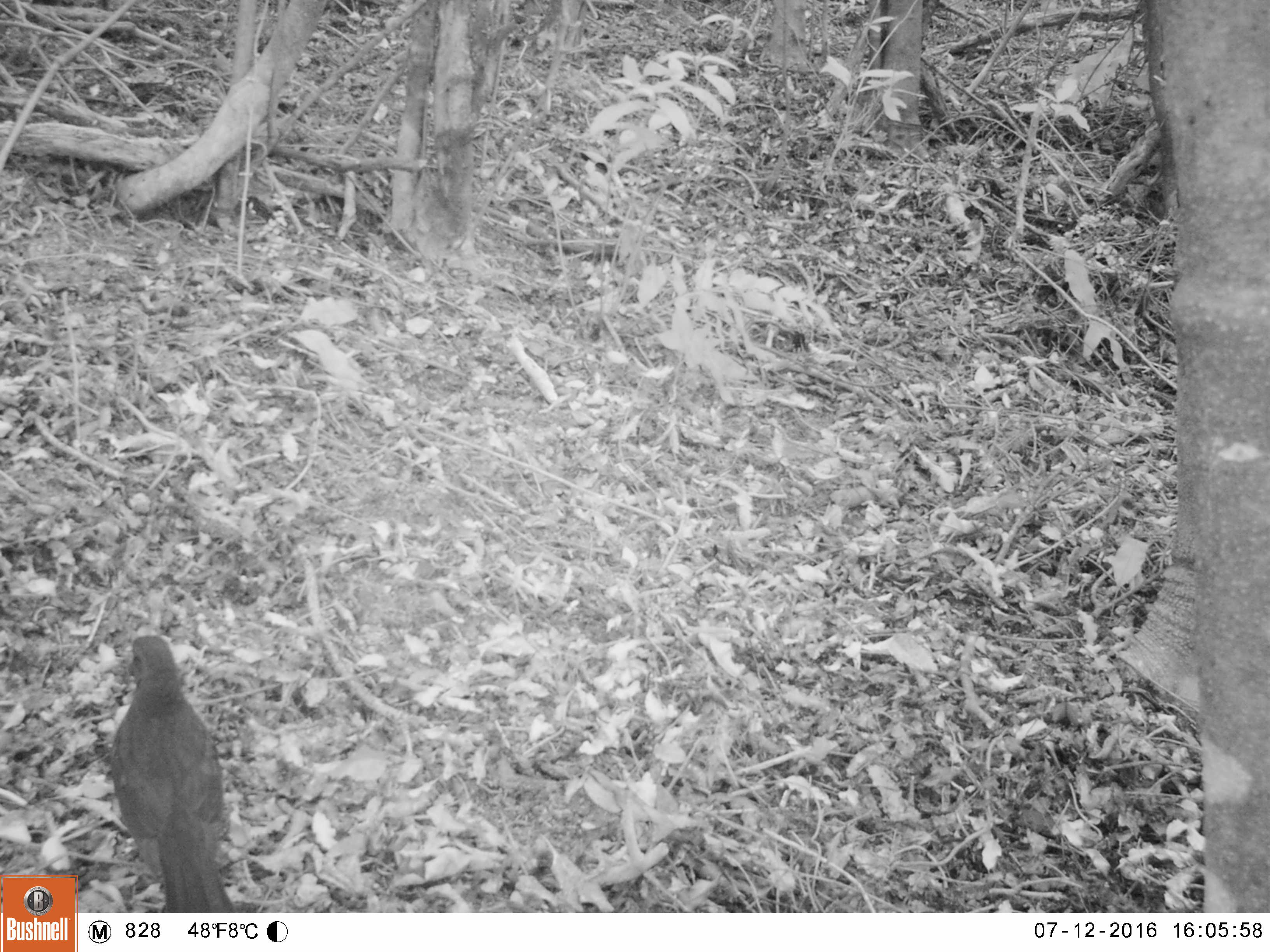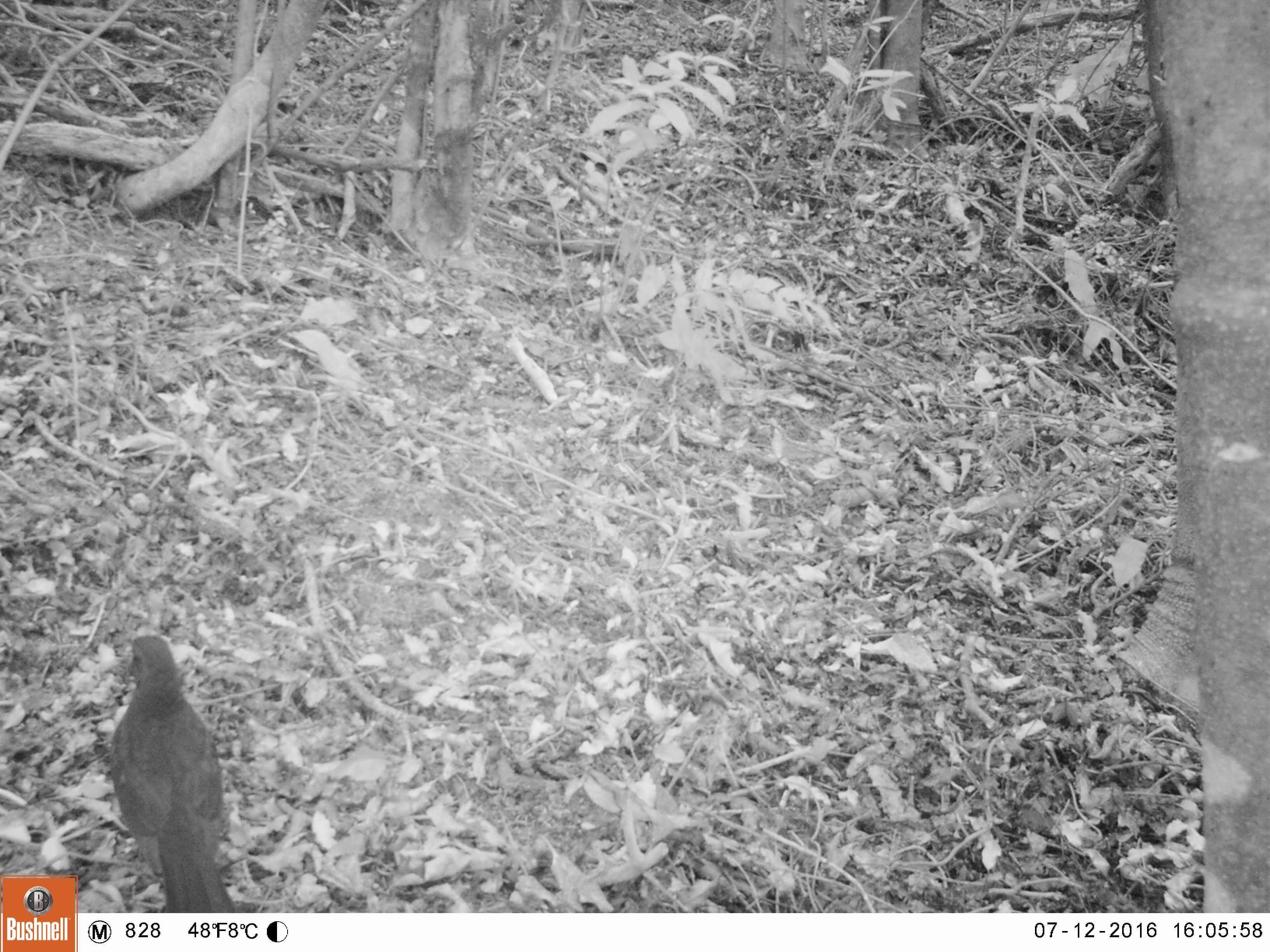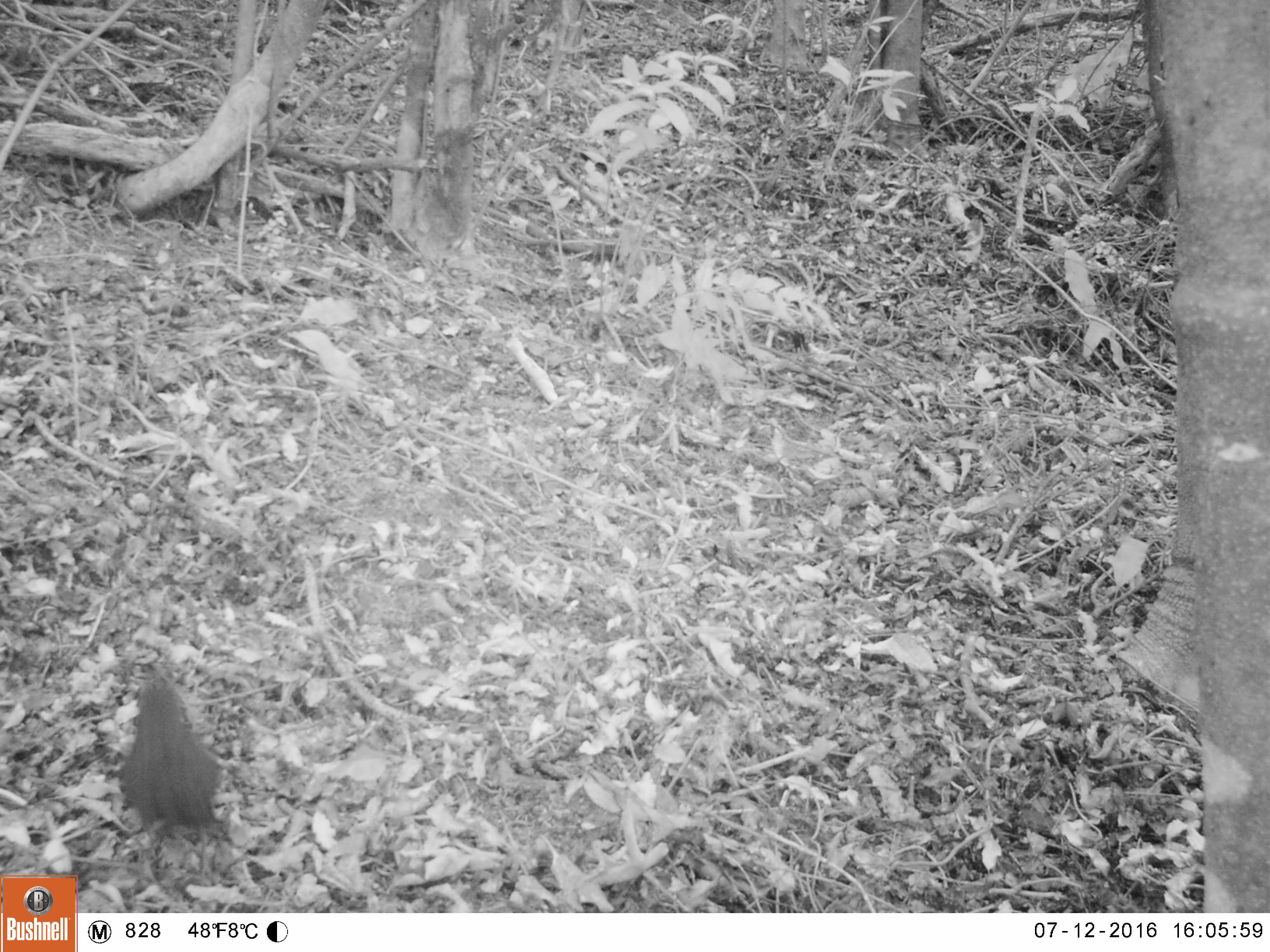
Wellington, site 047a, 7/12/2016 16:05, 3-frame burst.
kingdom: Animalia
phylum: Chordata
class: Aves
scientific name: Aves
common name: bird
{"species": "bird (Aves)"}